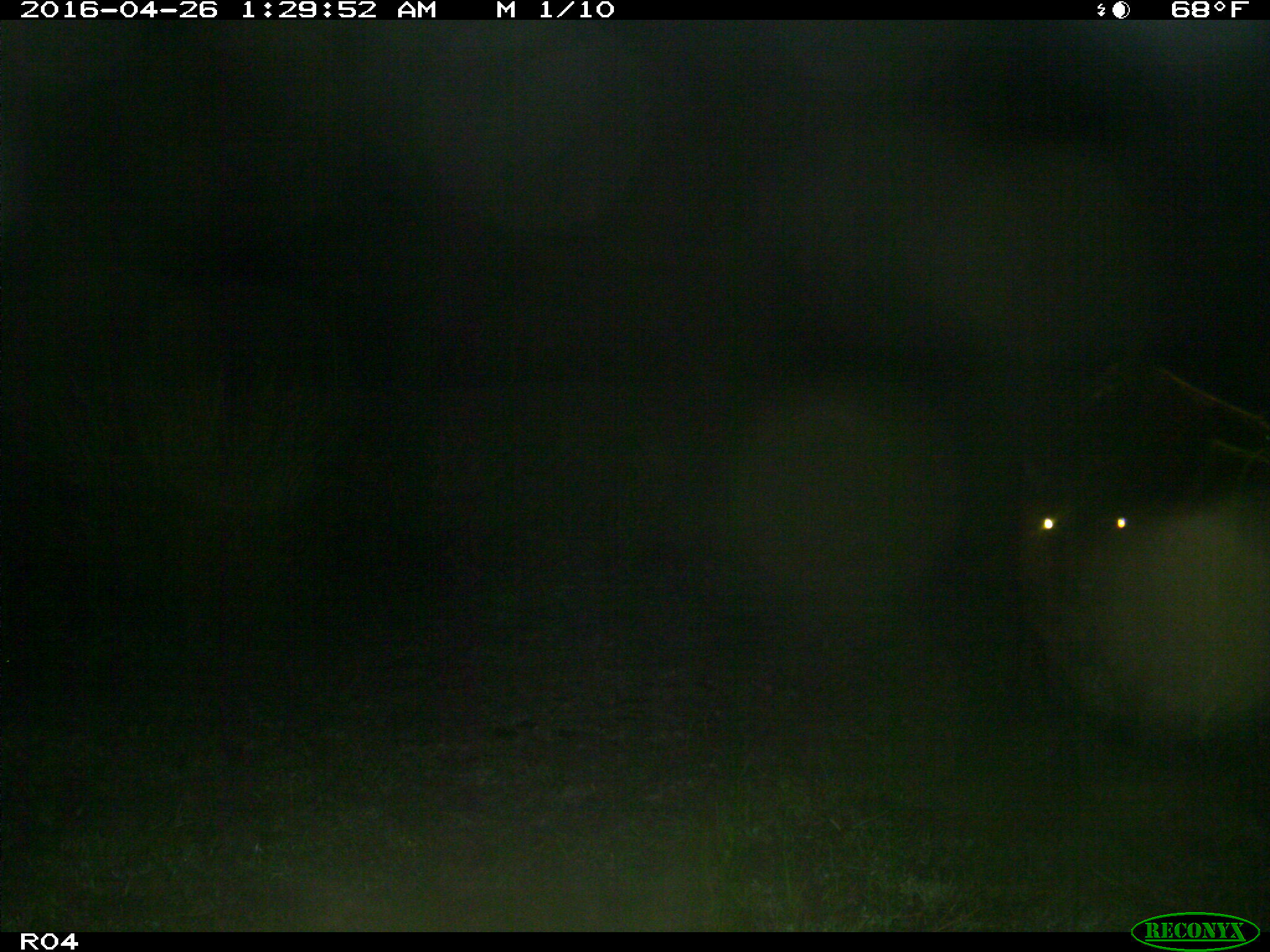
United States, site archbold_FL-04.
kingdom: Animalia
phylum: Chordata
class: Mammalia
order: Artiodactyla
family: Bovidae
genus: Bos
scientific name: Bos taurus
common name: domestic cow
Bos taurus (domestic cow).